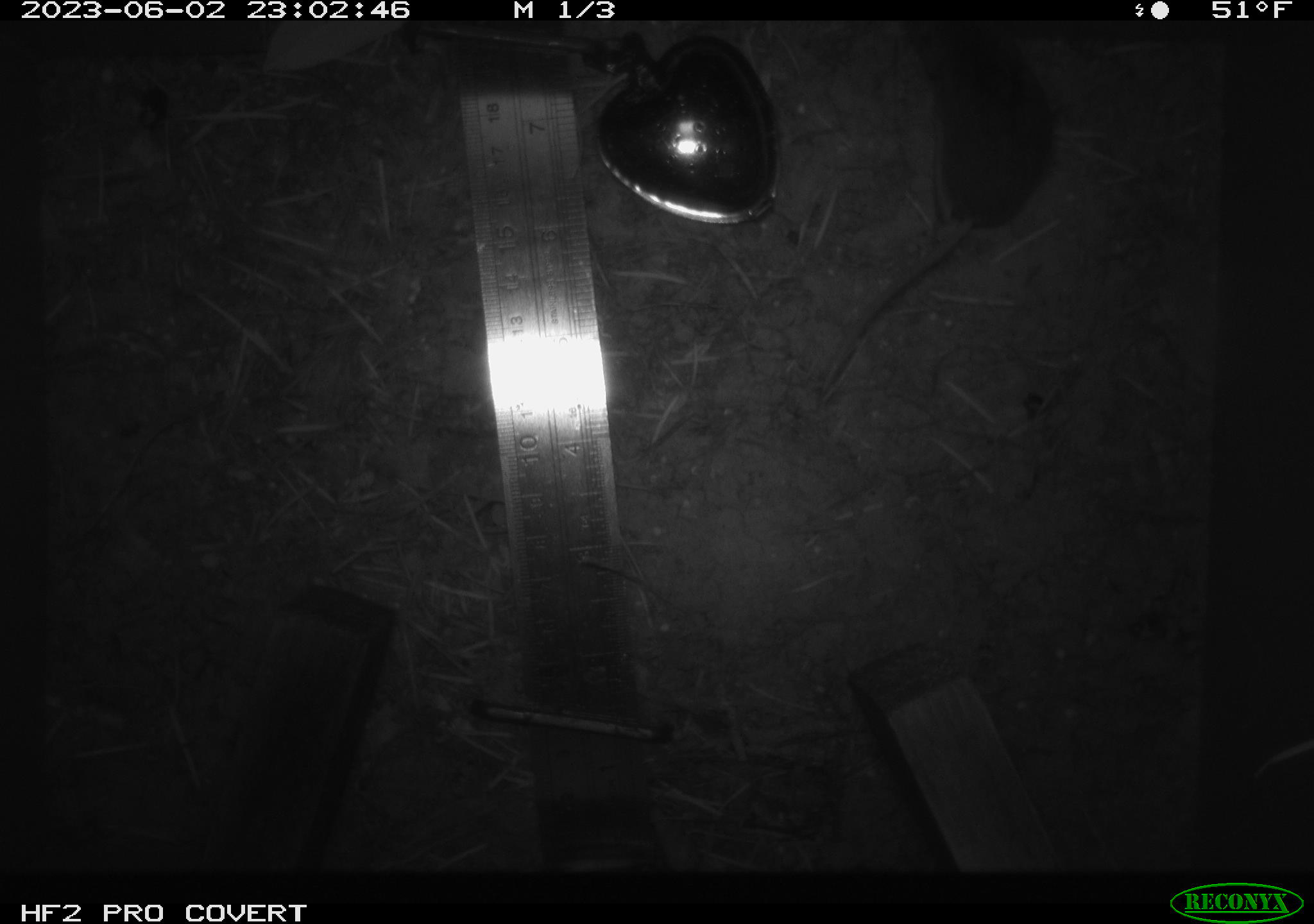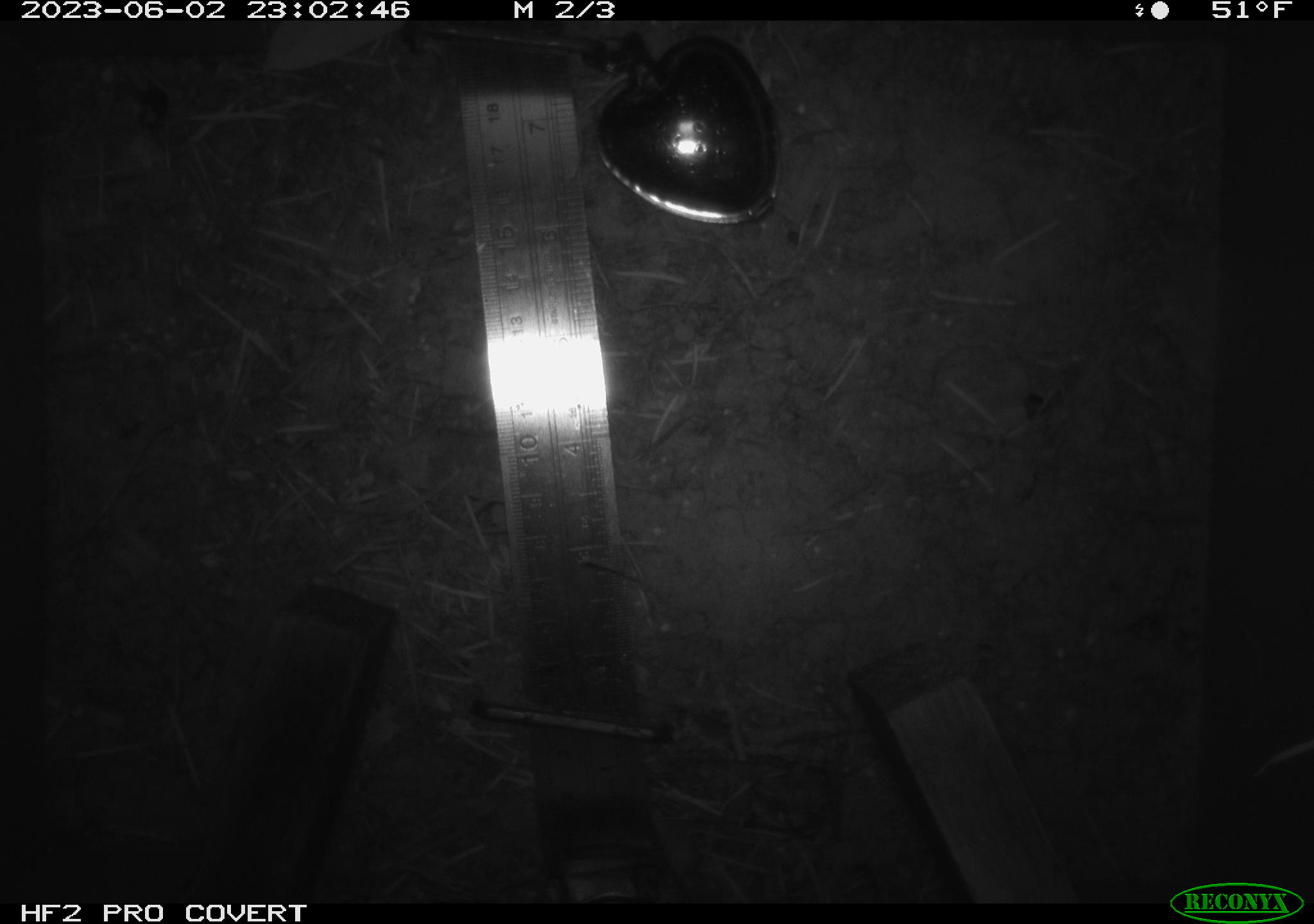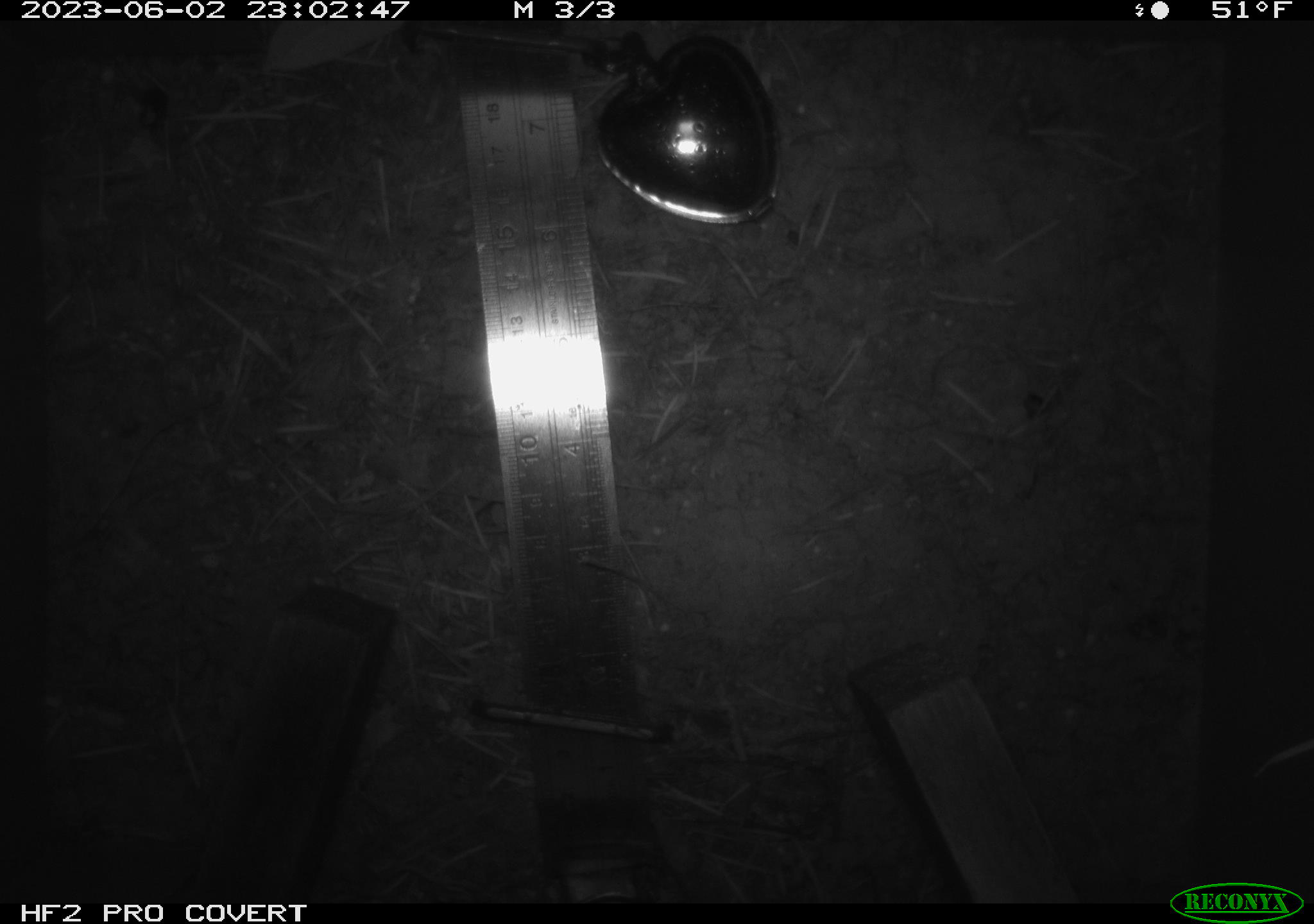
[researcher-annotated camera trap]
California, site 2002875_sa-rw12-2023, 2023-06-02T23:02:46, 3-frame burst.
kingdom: Animalia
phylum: Chordata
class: Mammalia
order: Eulipotyphla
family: Soricidae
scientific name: Soricidae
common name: shrews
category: soricidae family